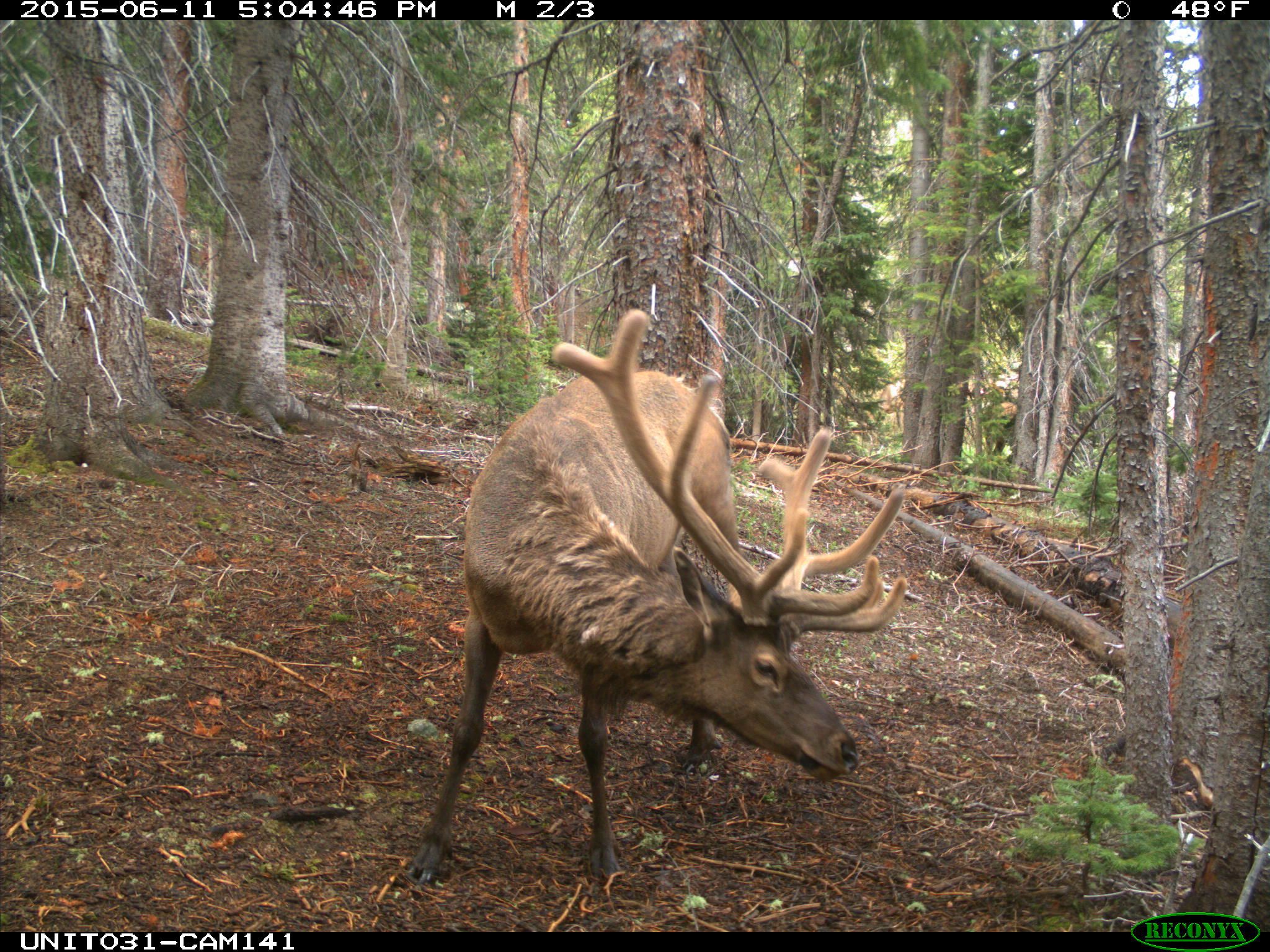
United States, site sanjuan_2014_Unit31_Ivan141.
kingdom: Animalia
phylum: Chordata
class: Mammalia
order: Artiodactyla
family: Cervidae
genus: Cervus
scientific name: Cervus elaphus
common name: red deer